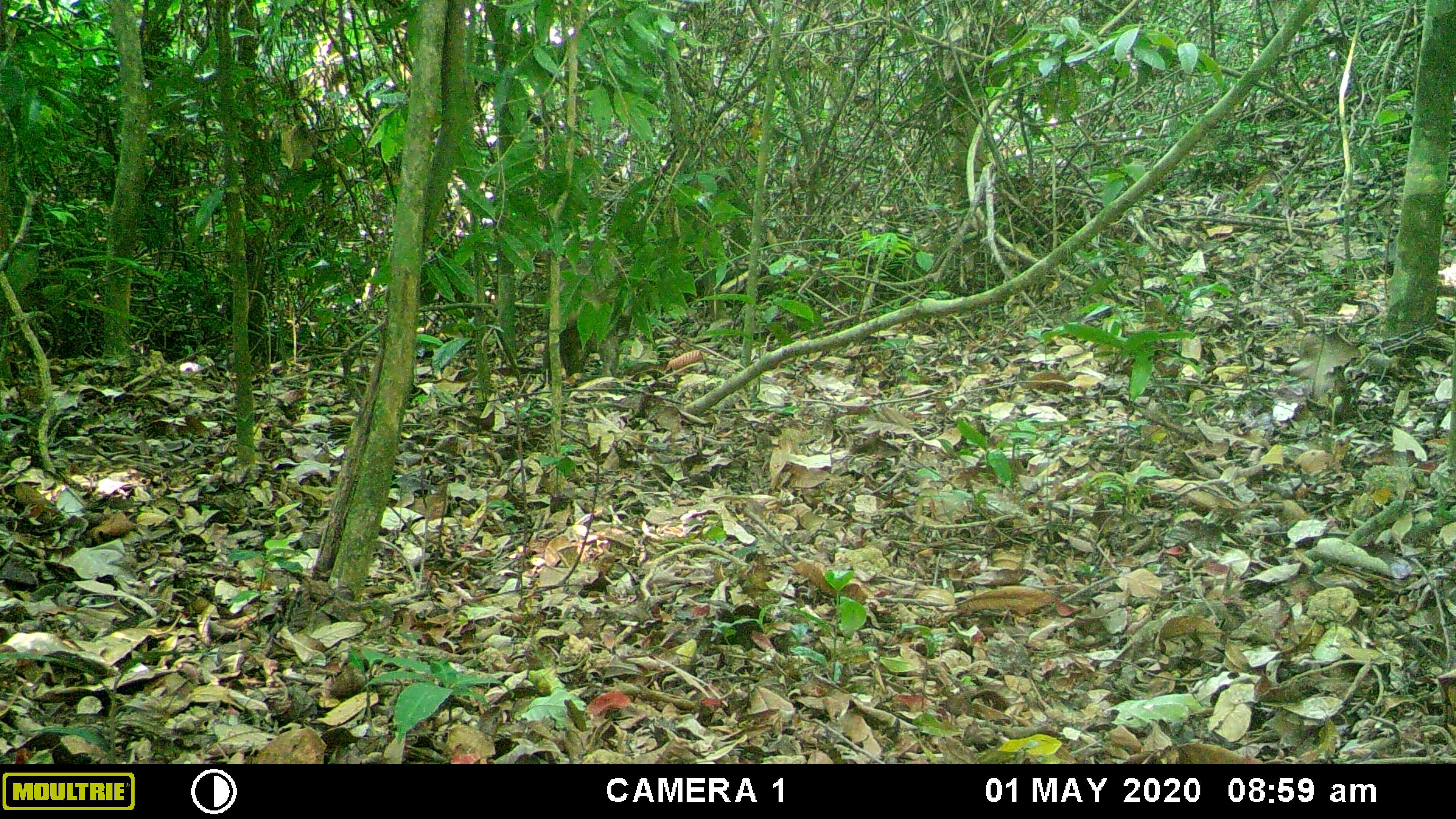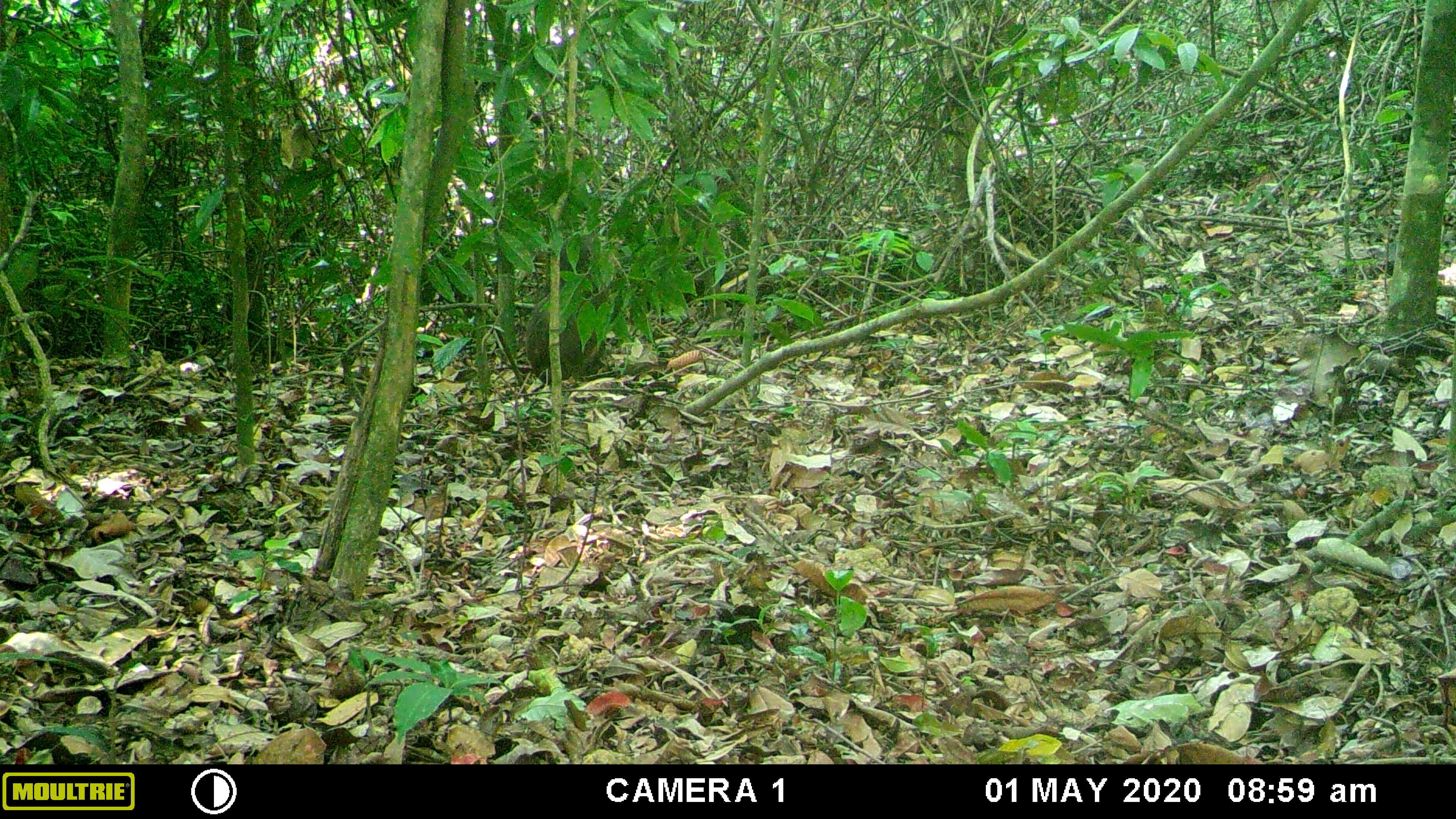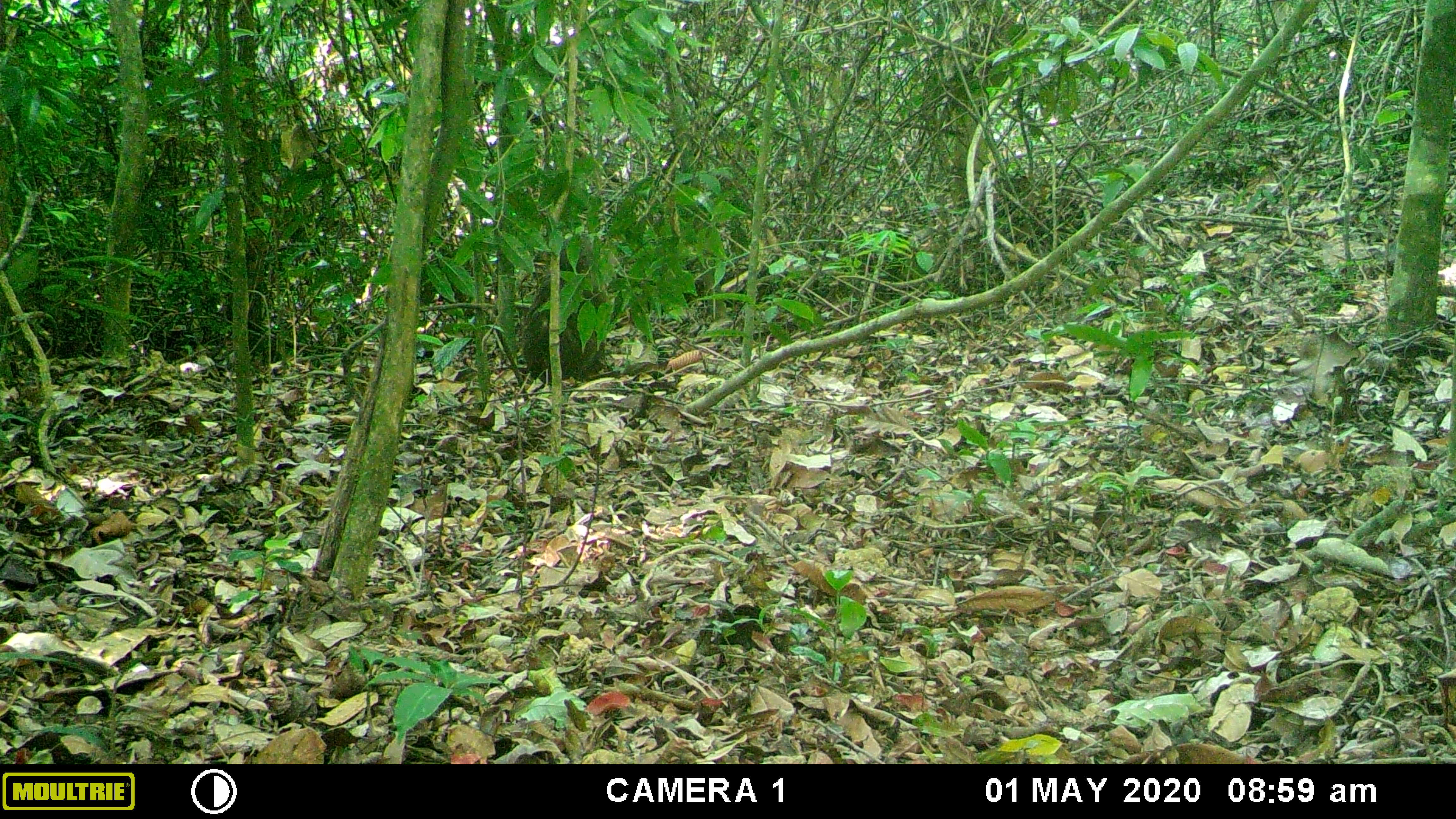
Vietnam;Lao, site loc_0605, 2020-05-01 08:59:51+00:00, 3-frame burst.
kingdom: Animalia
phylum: Chordata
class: Mammalia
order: Primates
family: Cercopithecidae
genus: Macaca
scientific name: Macaca arctoides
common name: stump-tailed macaque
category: stump tailed macaque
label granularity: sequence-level